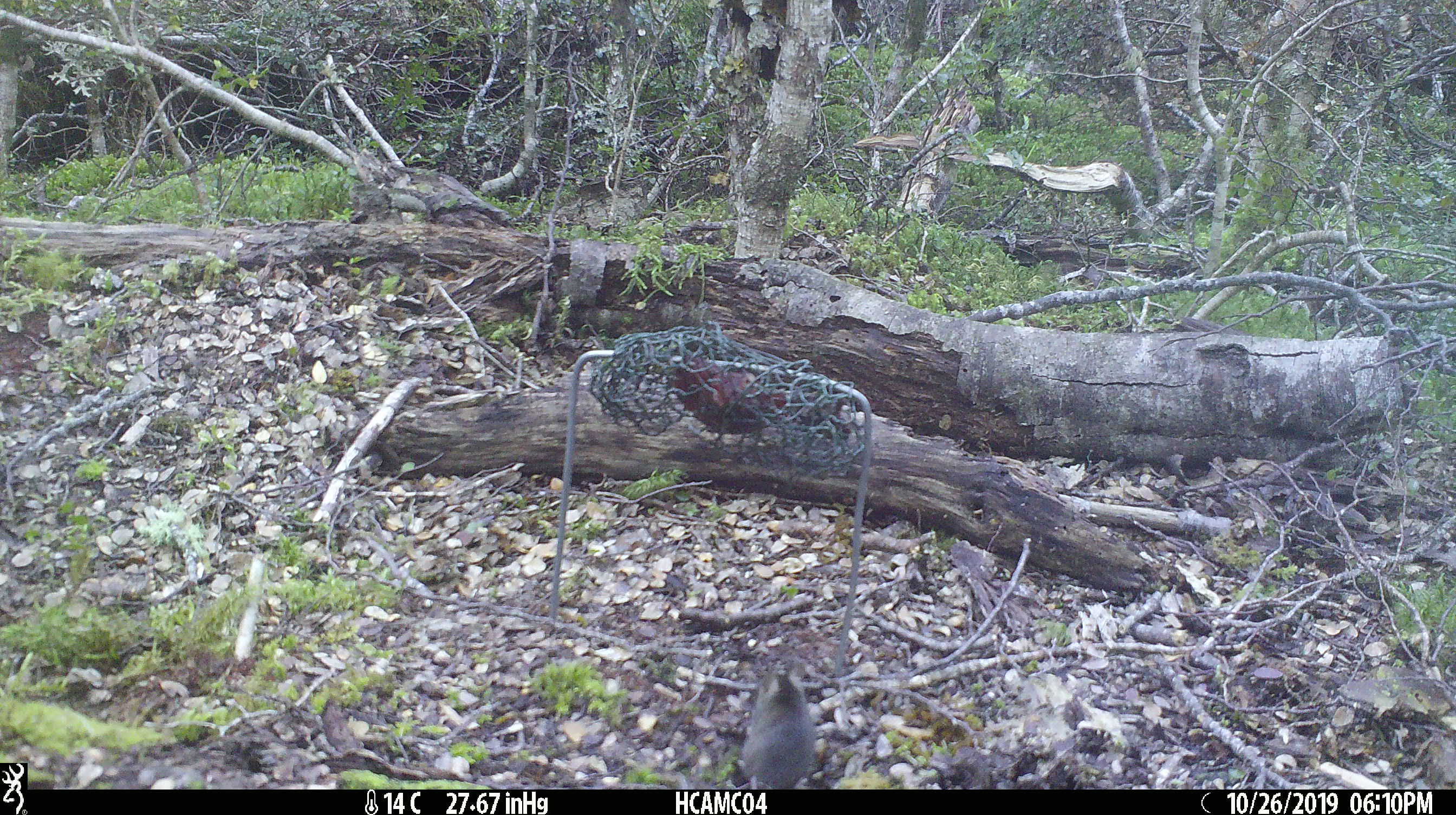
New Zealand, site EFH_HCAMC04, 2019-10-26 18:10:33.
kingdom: Animalia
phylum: Chordata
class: Mammalia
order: Rodentia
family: Muridae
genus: Mus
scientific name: Mus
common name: mouse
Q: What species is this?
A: Mouse (Mus).